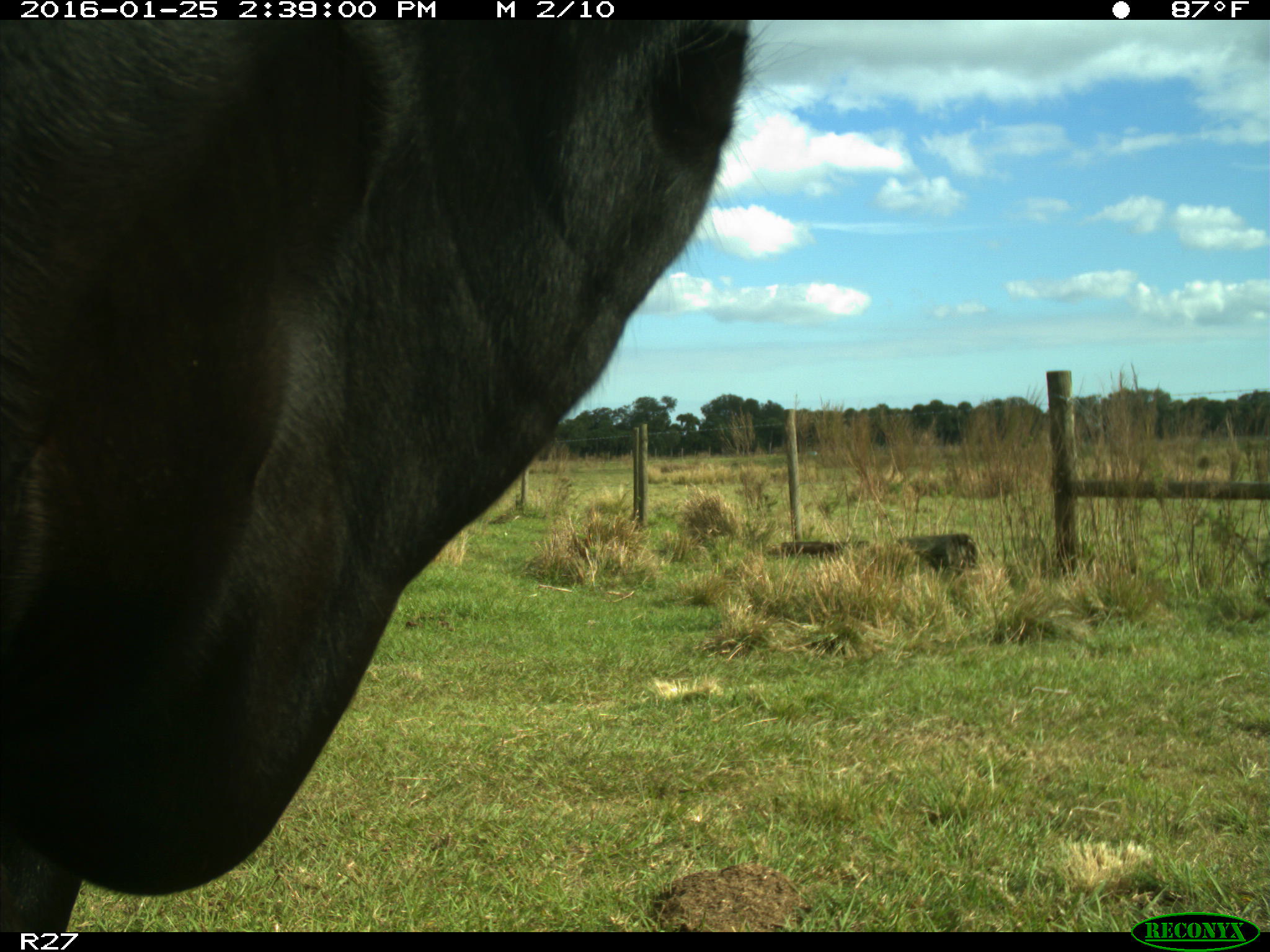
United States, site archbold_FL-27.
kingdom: Animalia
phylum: Chordata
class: Mammalia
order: Artiodactyla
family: Bovidae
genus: Bos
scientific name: Bos taurus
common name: domestic cow